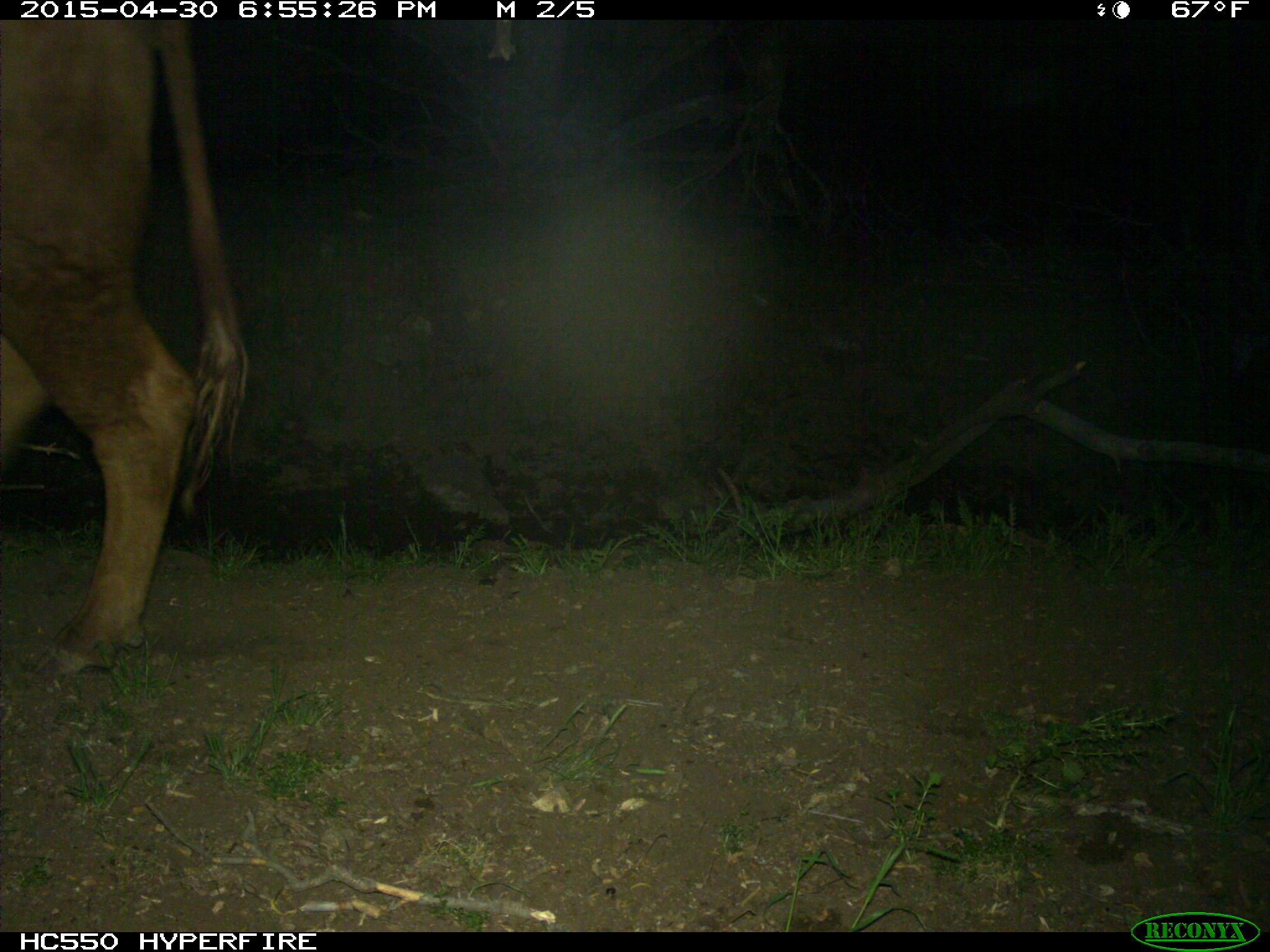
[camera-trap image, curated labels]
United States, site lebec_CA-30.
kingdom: Animalia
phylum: Chordata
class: Mammalia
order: Artiodactyla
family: Bovidae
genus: Bos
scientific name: Bos taurus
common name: domestic cow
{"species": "Bos taurus (domestic cow)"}